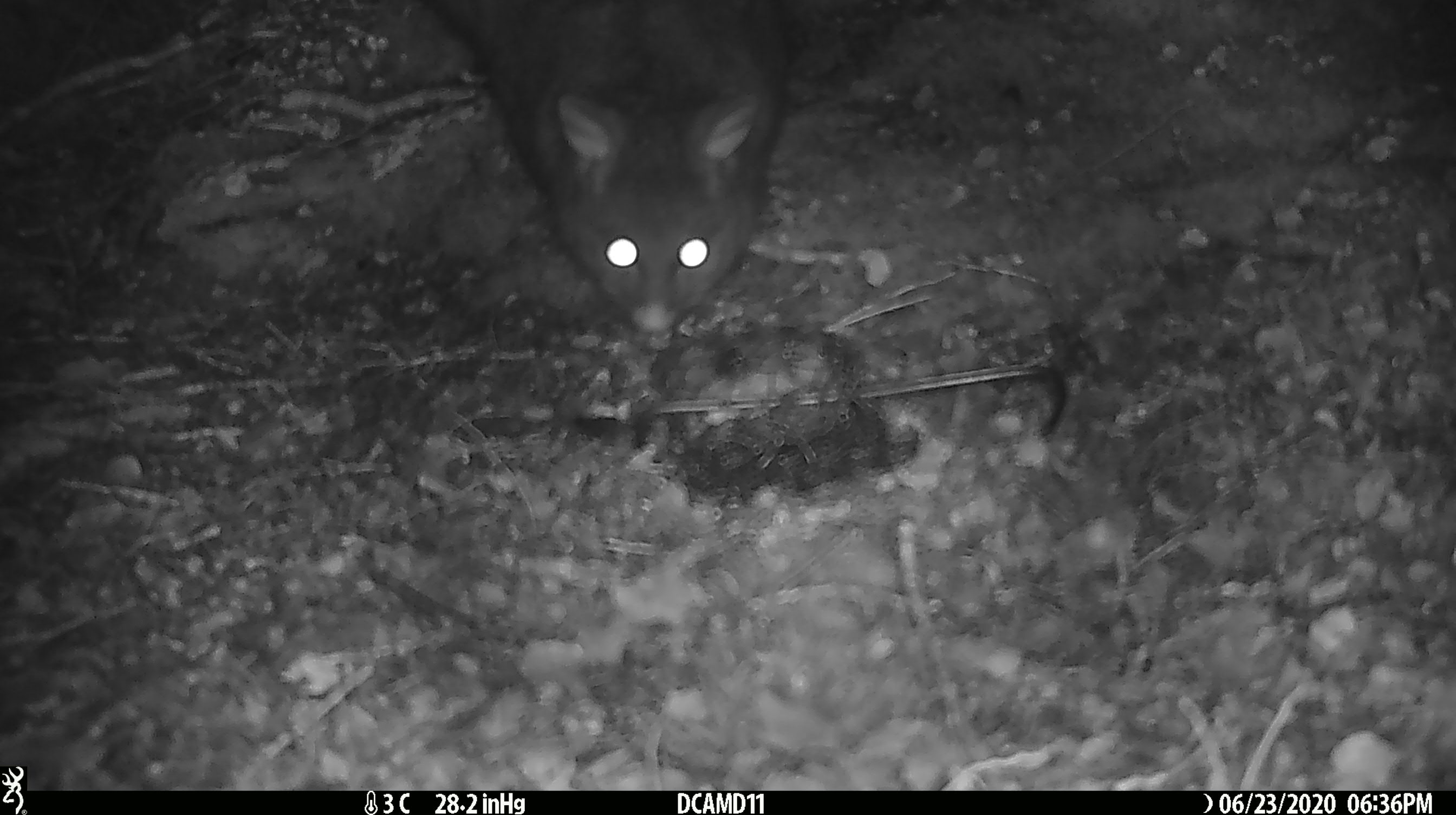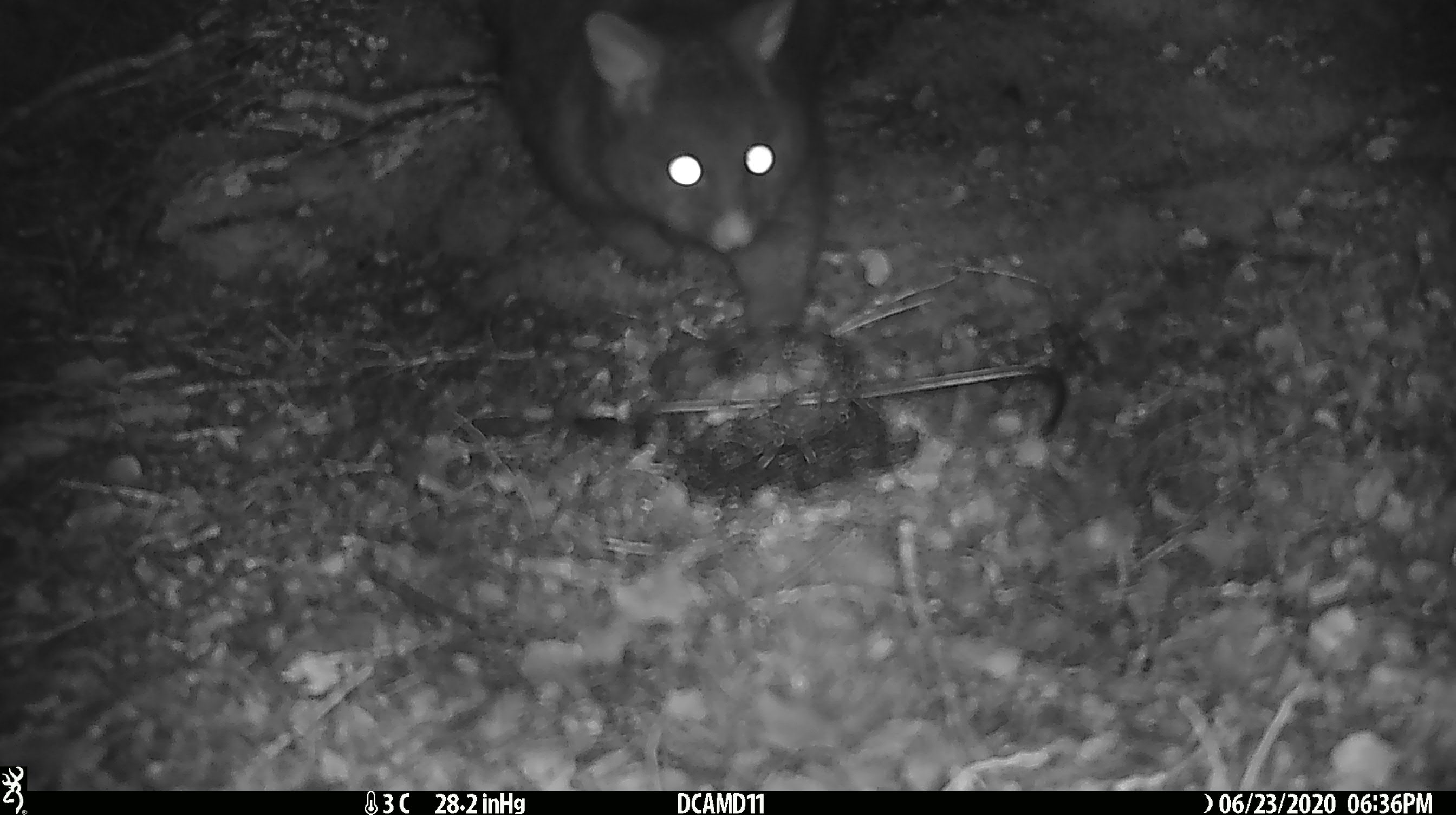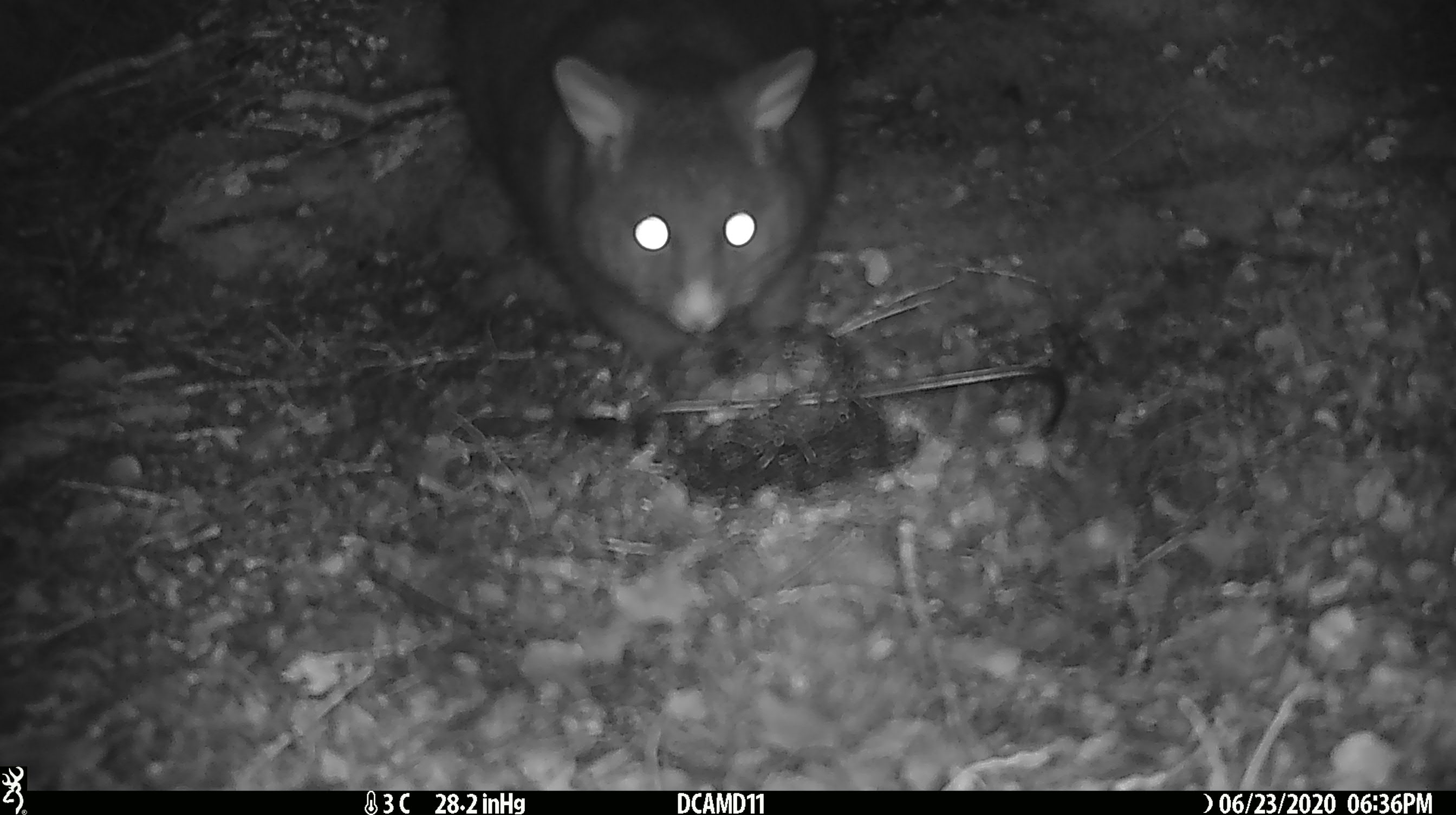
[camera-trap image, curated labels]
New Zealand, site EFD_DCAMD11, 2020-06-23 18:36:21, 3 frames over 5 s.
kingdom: Animalia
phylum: Chordata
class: Mammalia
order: Diprotodontia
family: Phalangeridae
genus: Trichosurus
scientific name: Trichosurus vulpecula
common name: common brushtail possum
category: possum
Possum (common brushtail possum) (Trichosurus vulpecula).